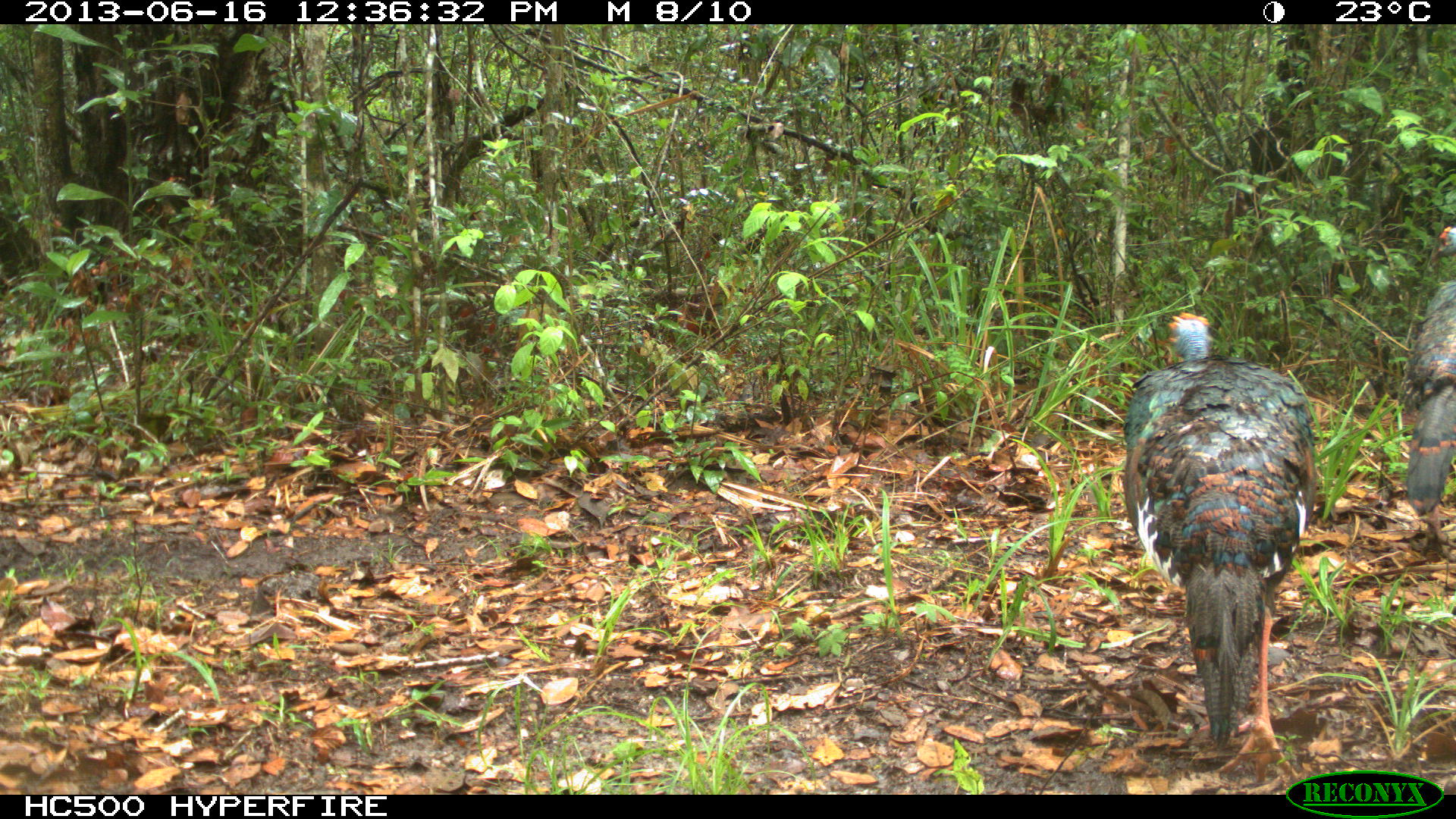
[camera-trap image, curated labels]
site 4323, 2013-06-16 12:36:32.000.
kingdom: Animalia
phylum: Chordata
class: Aves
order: Galliformes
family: Phasianidae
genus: Meleagris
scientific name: Meleagris ocellata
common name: ocellated turkey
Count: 2.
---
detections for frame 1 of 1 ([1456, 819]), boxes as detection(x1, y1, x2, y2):
meleagris ocellata: detection(1117, 307, 1314, 787); detection(1399, 223, 1455, 566)